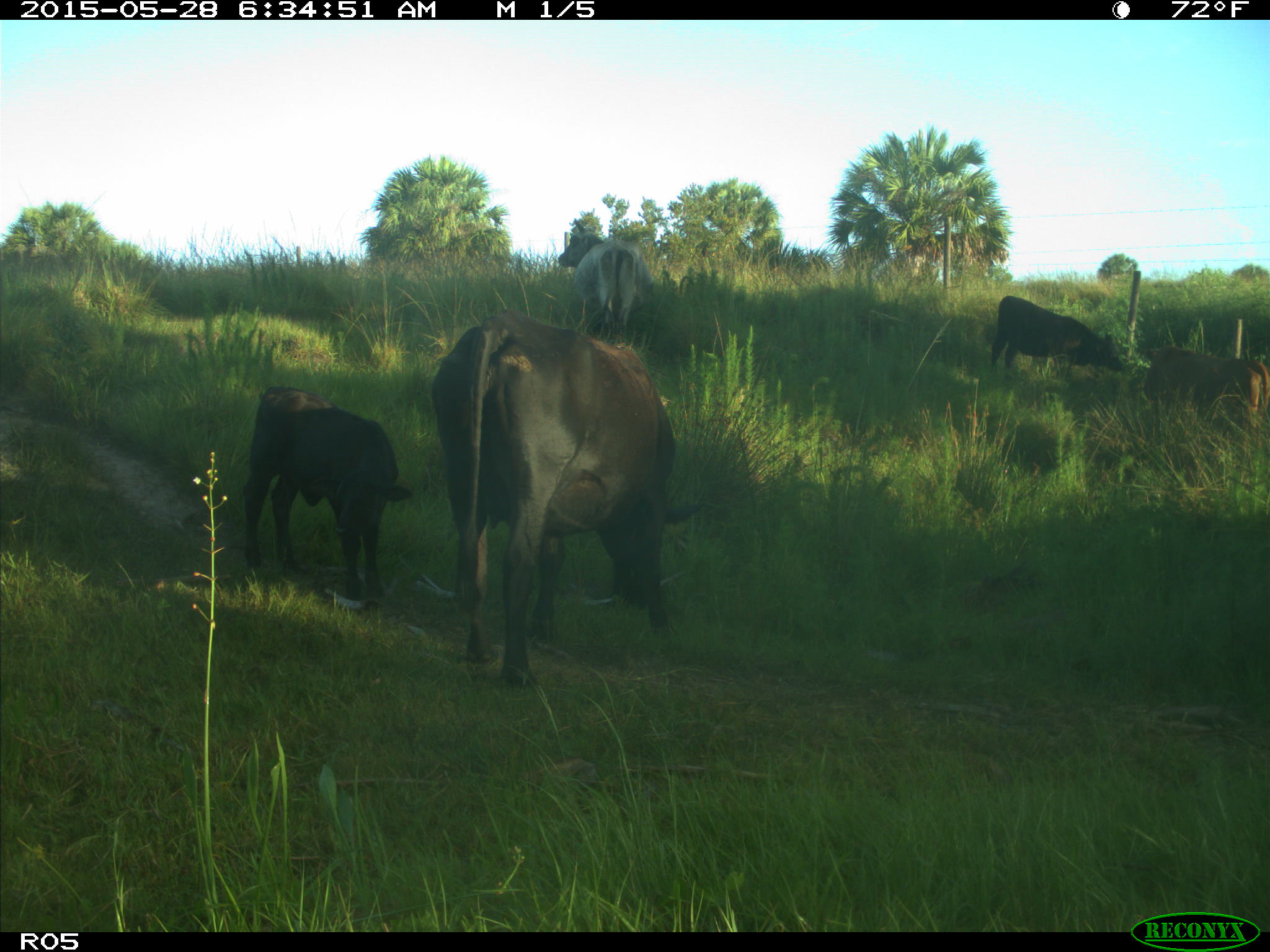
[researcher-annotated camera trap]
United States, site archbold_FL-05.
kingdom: Animalia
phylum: Chordata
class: Mammalia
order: Artiodactyla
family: Bovidae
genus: Bos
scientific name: Bos taurus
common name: domestic cow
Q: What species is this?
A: Bos taurus (domestic cow).